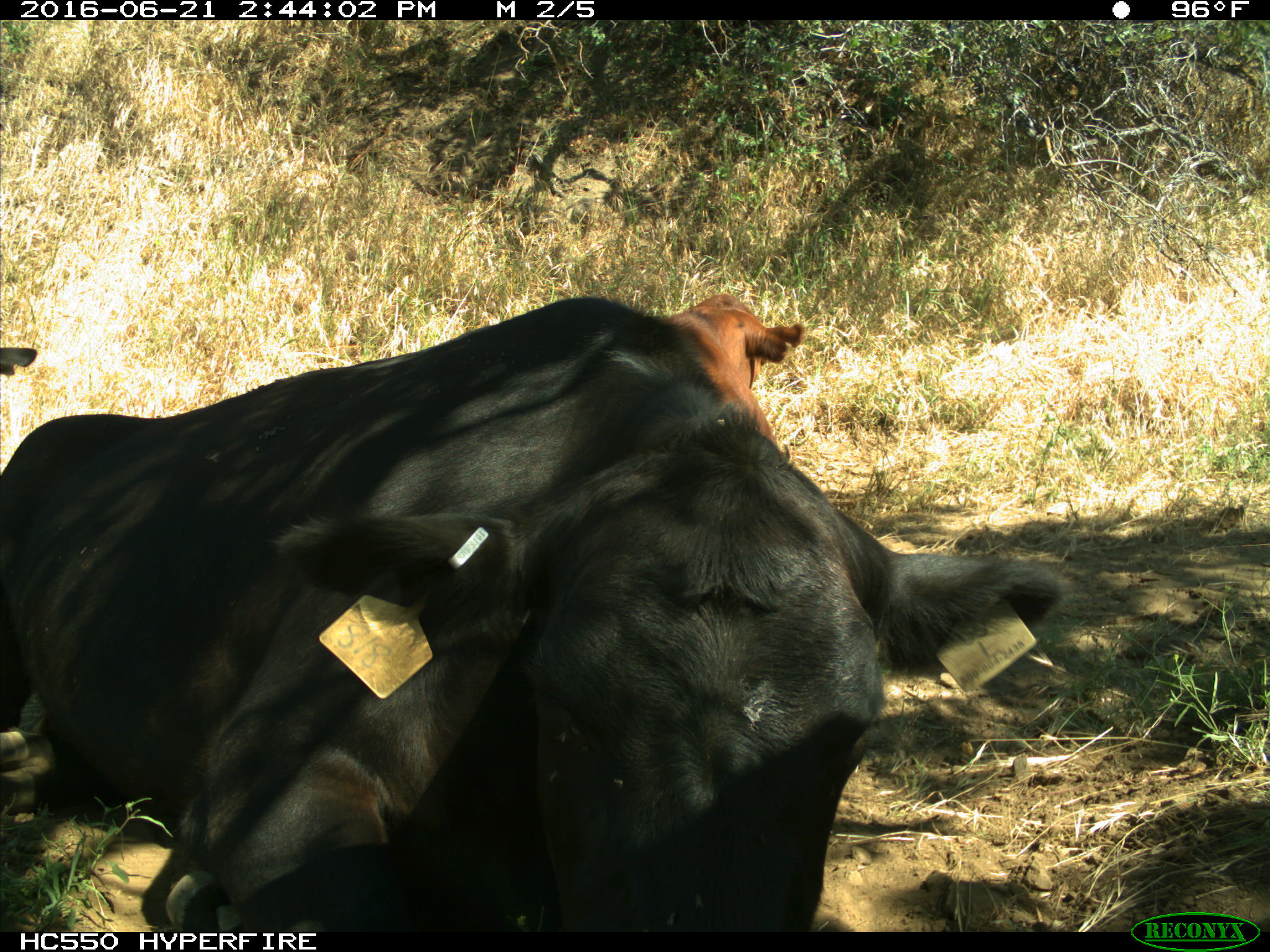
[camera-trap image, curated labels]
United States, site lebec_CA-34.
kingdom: Animalia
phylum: Chordata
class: Mammalia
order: Artiodactyla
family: Bovidae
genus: Bos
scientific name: Bos taurus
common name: domestic cow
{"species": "Bos taurus (domestic cow)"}